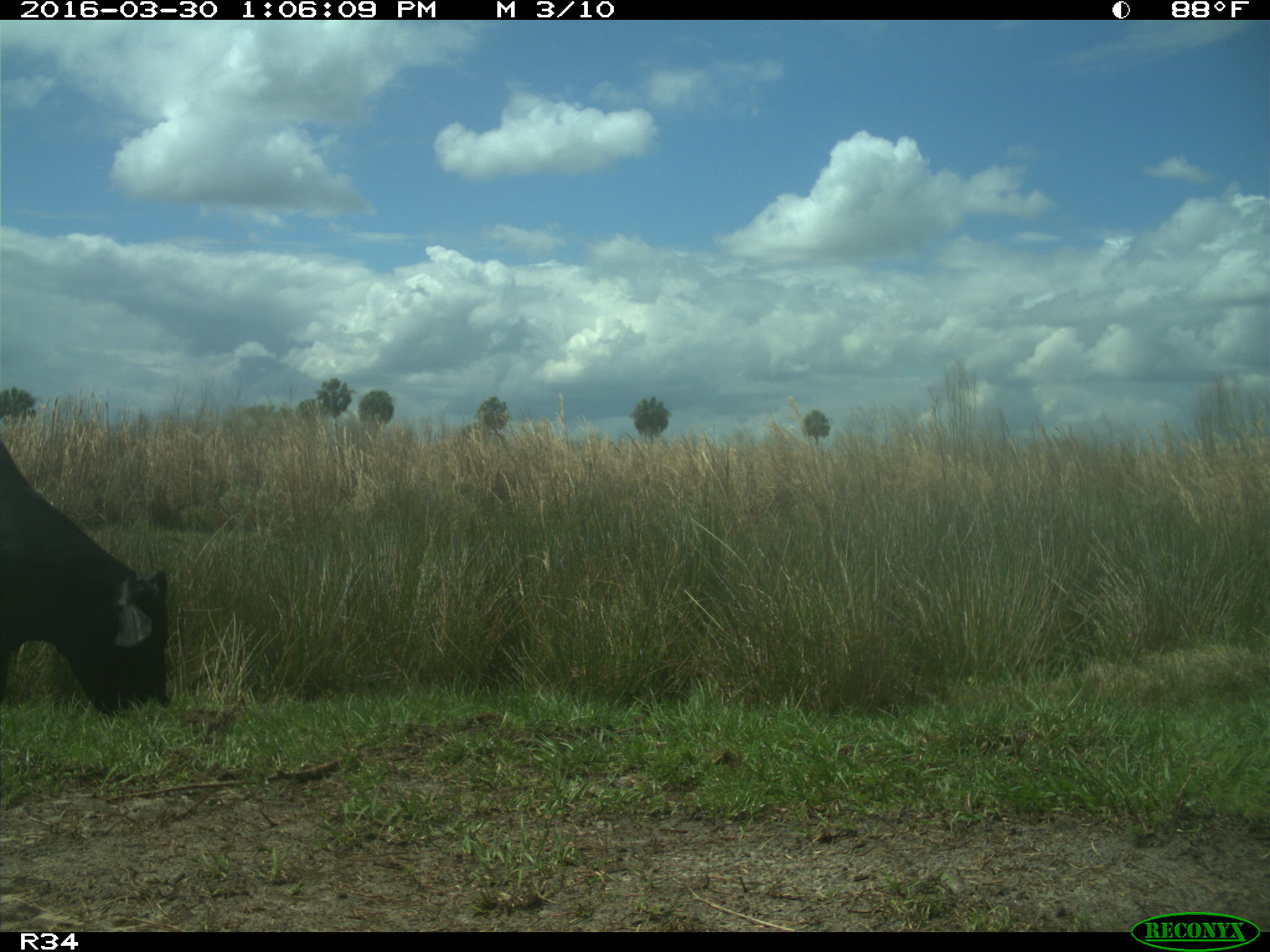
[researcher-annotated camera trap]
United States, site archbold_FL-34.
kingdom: Animalia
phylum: Chordata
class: Mammalia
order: Artiodactyla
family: Bovidae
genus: Bos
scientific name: Bos taurus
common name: domestic cow